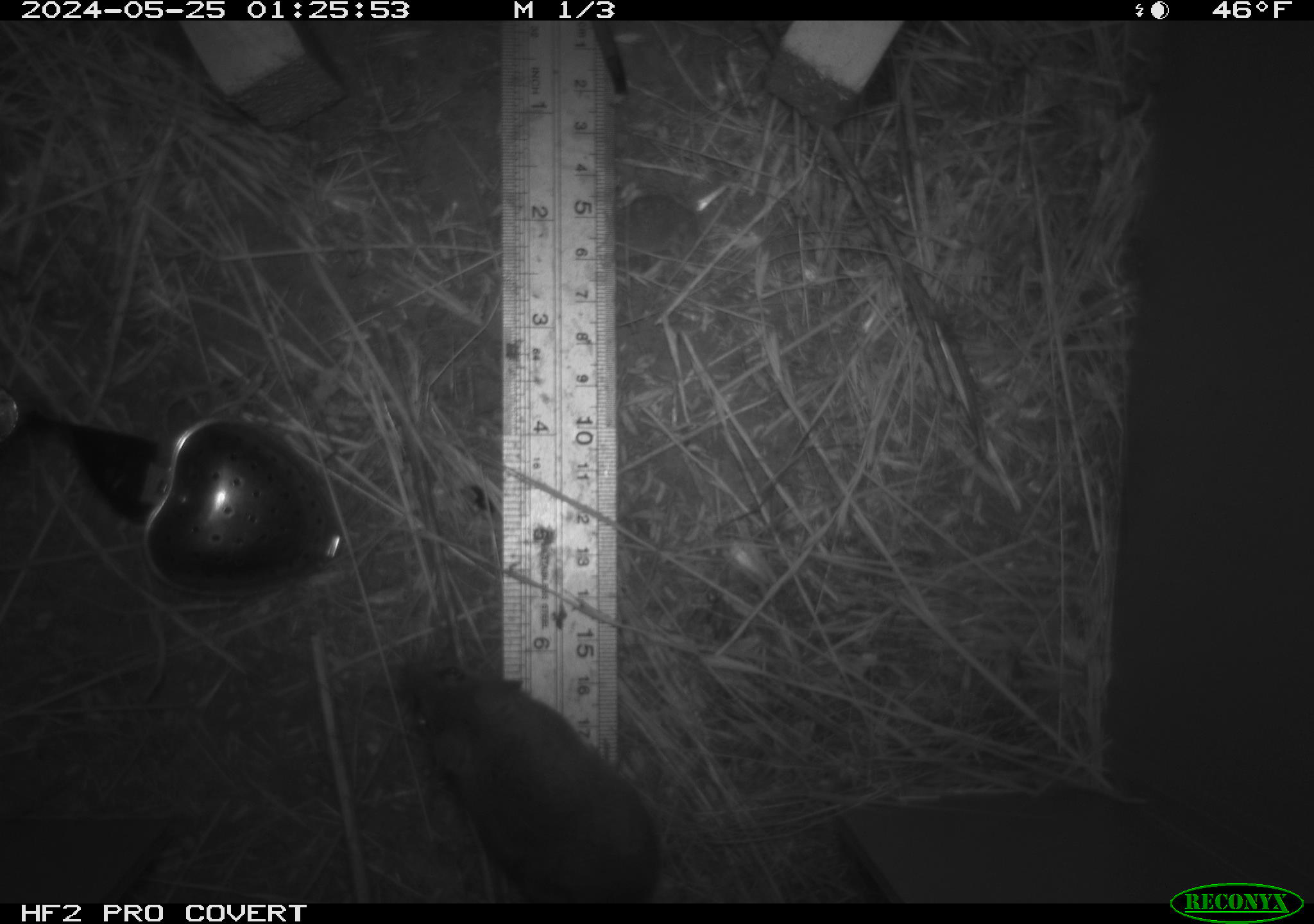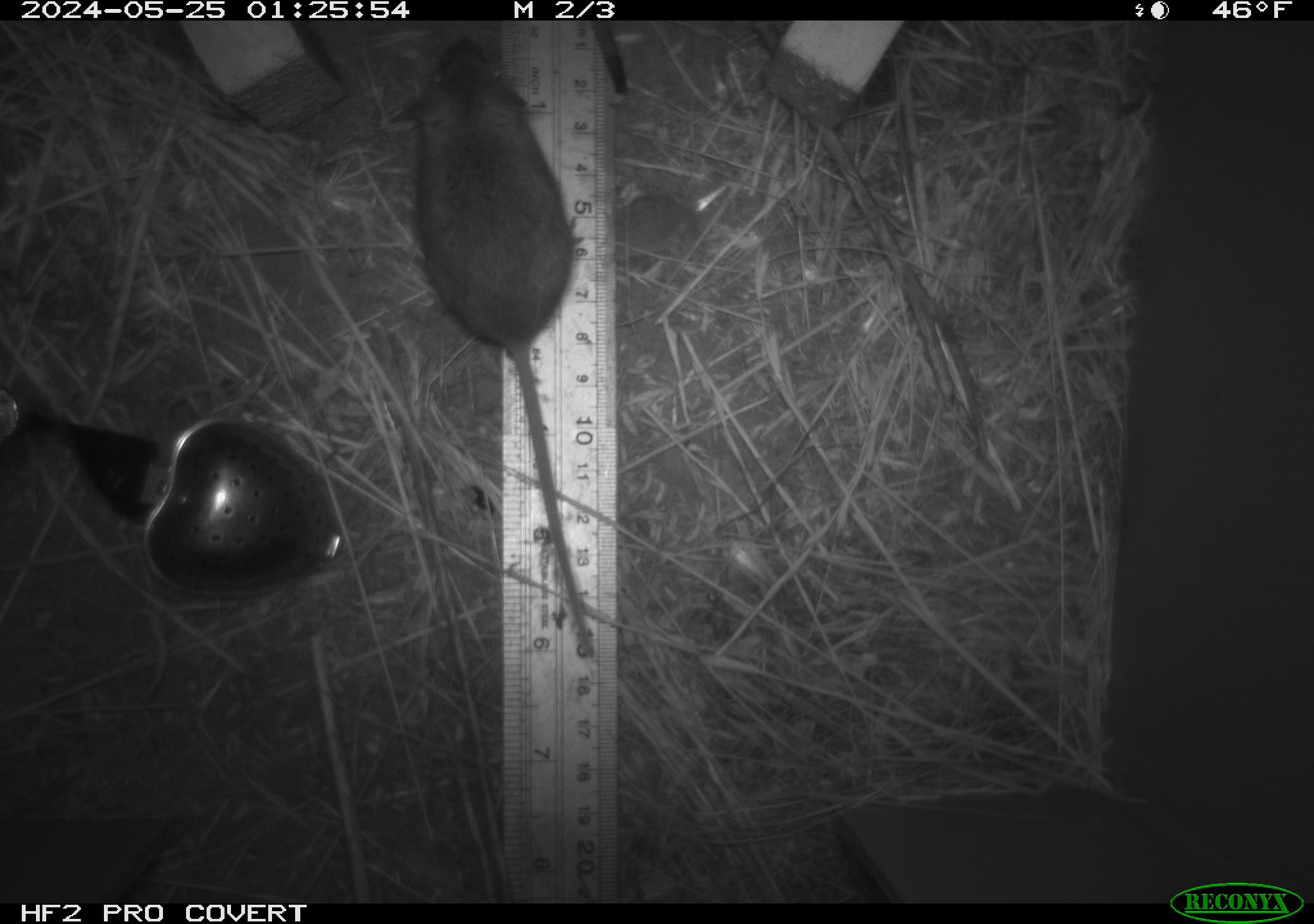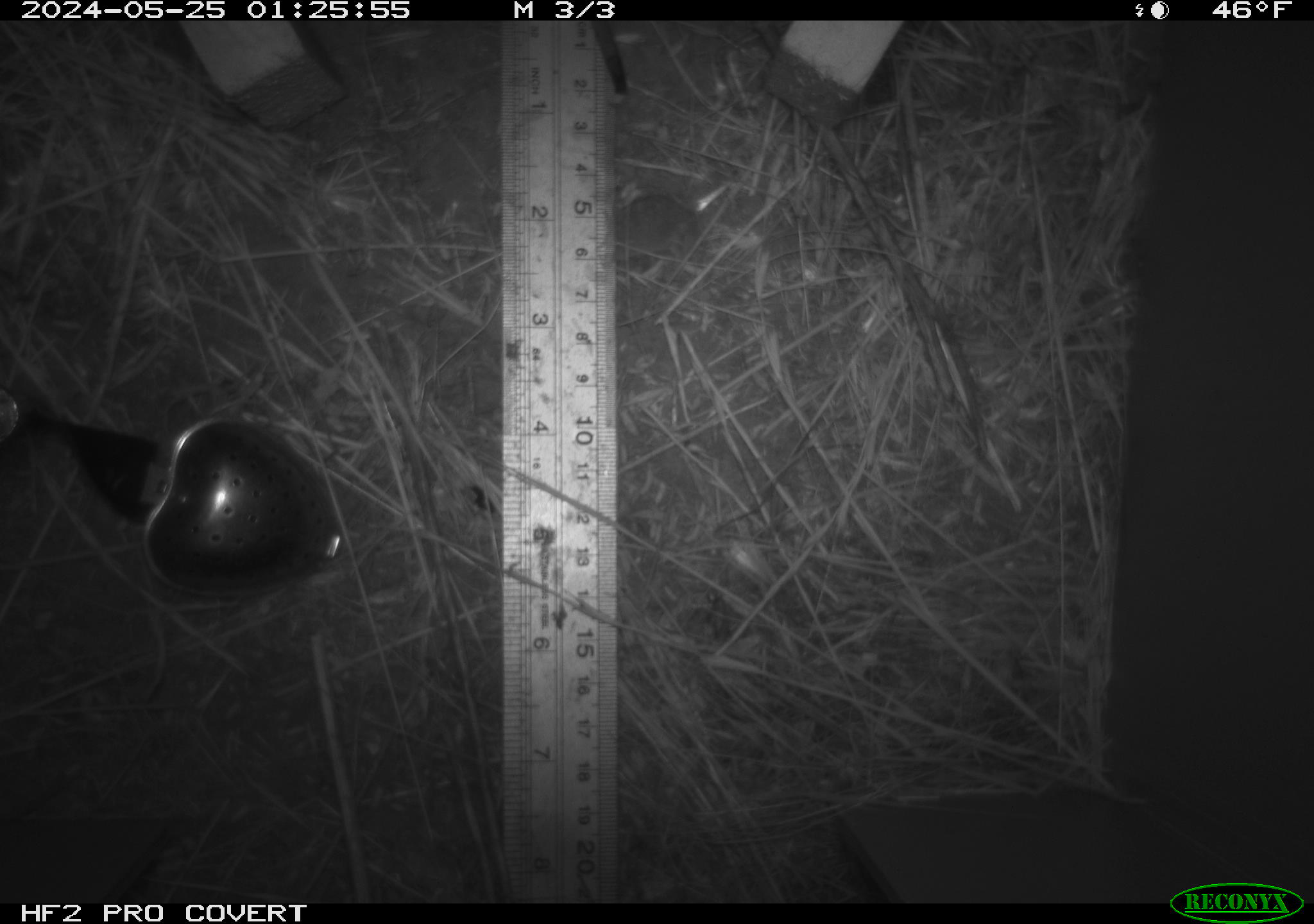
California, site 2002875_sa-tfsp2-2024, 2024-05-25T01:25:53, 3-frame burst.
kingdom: Animalia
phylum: Chordata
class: Mammalia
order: Rodentia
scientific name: Rodentia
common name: mouse species